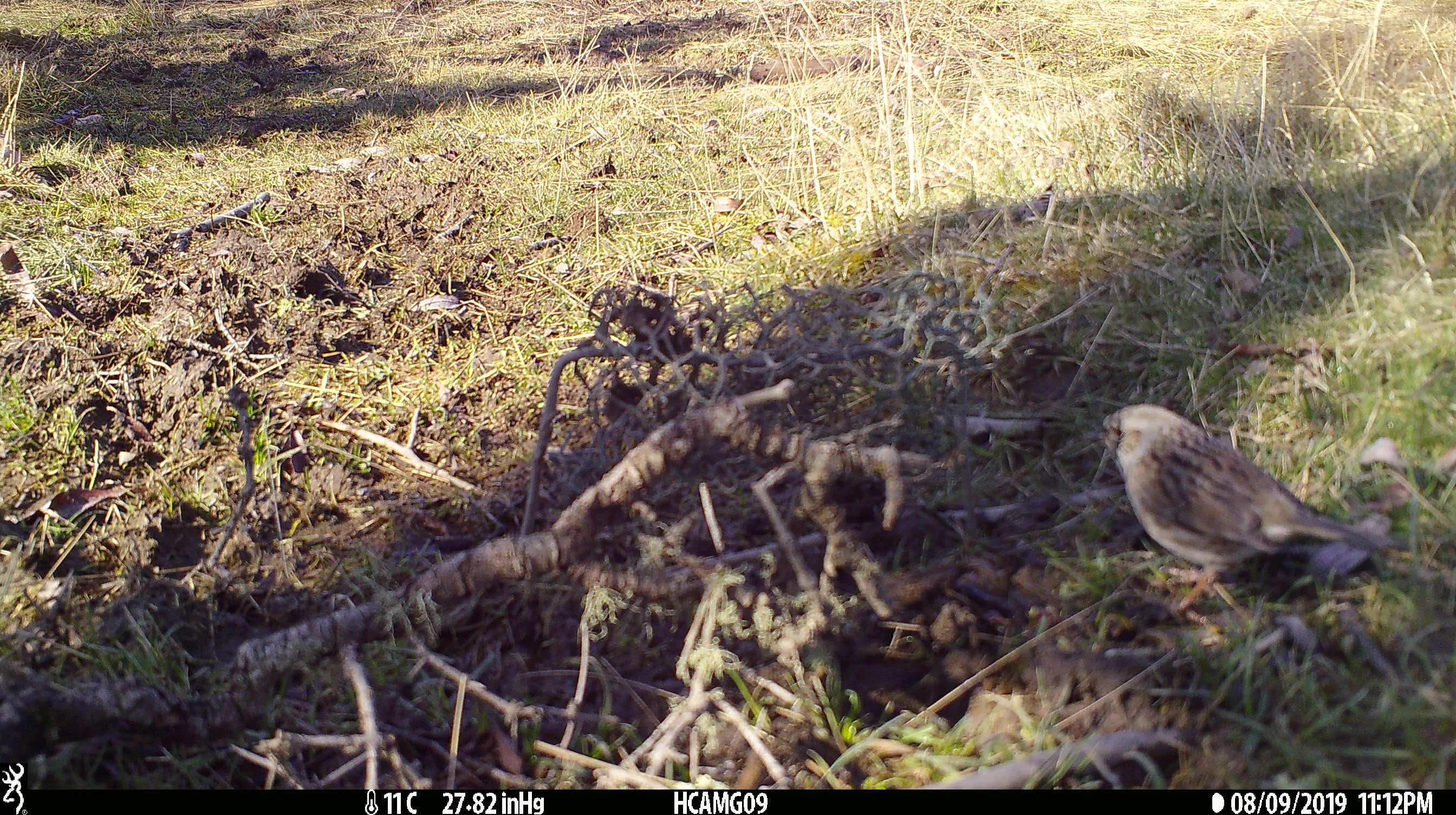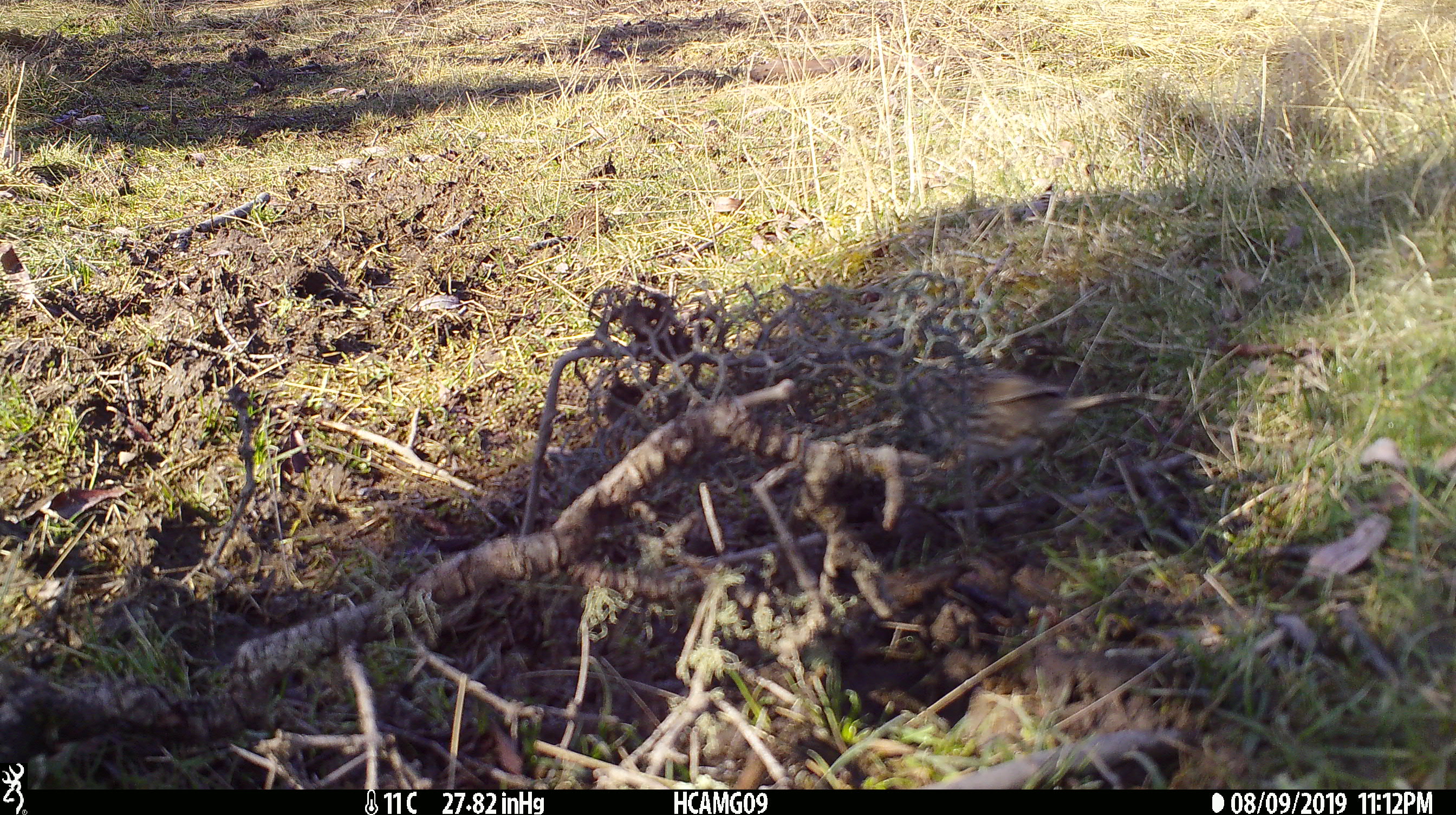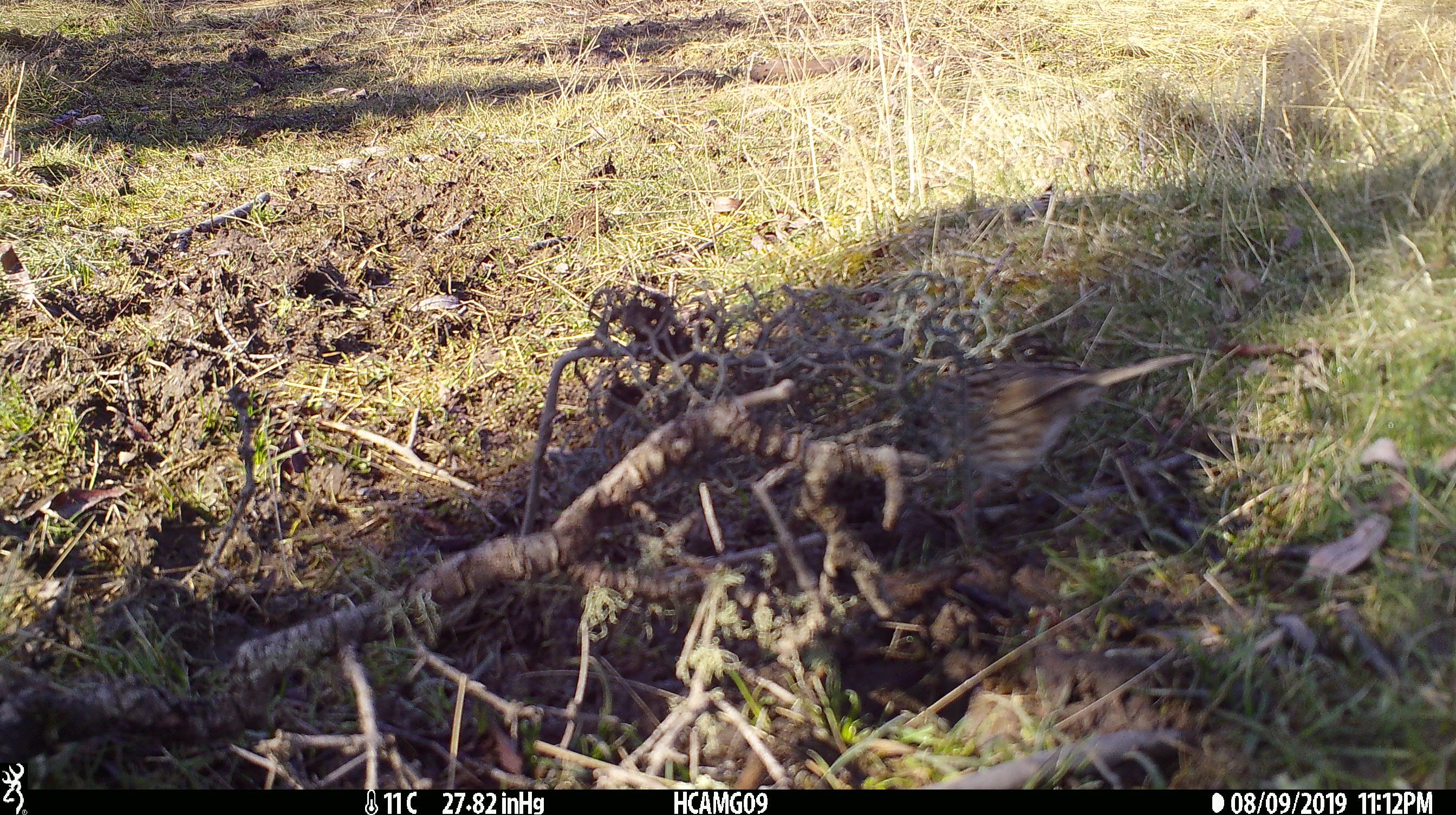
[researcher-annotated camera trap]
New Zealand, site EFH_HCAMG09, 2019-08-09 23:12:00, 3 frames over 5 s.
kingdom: Animalia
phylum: Chordata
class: Aves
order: Passeriformes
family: Prunellidae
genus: Prunella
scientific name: Prunella modularis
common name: dunnock